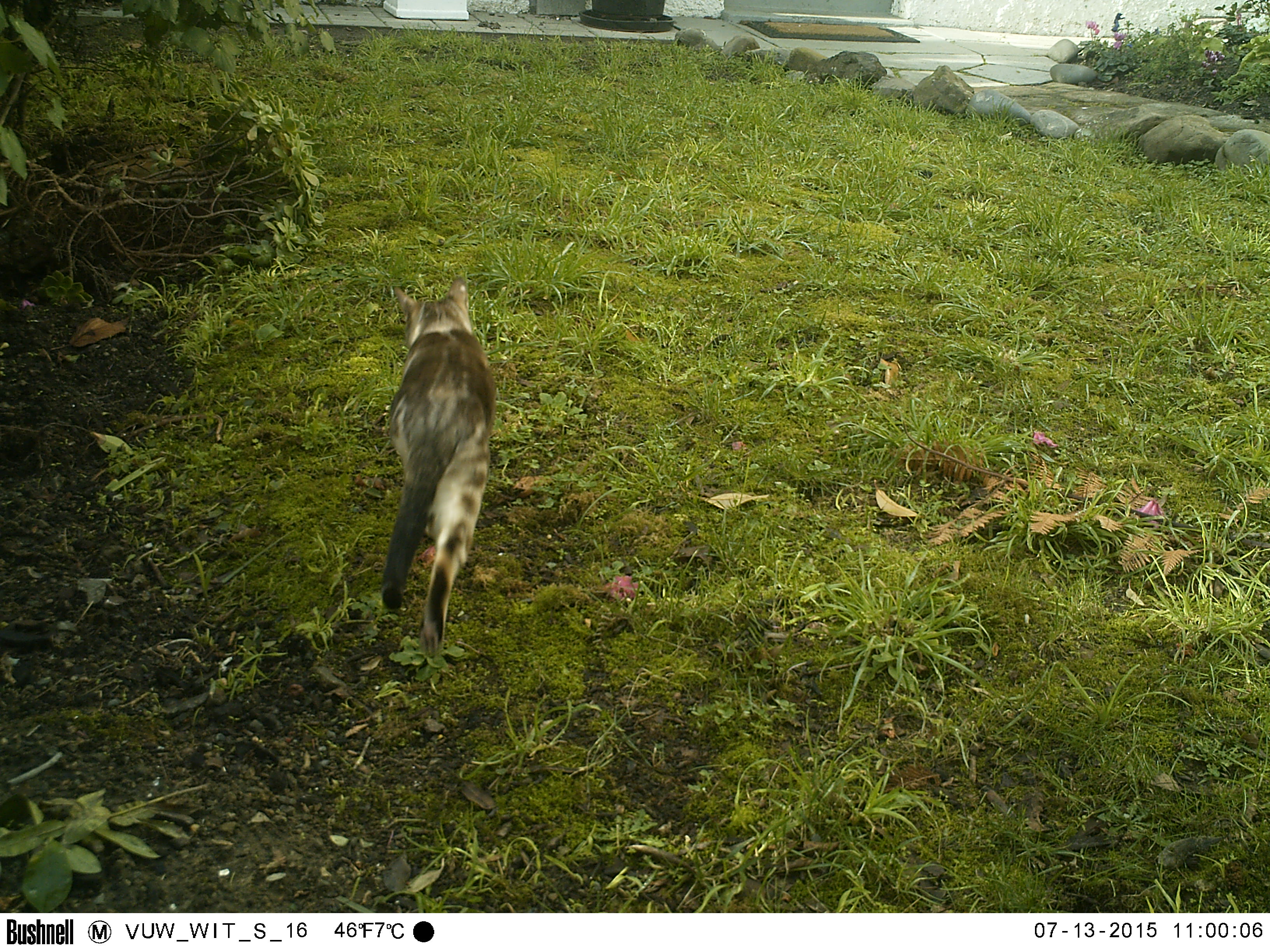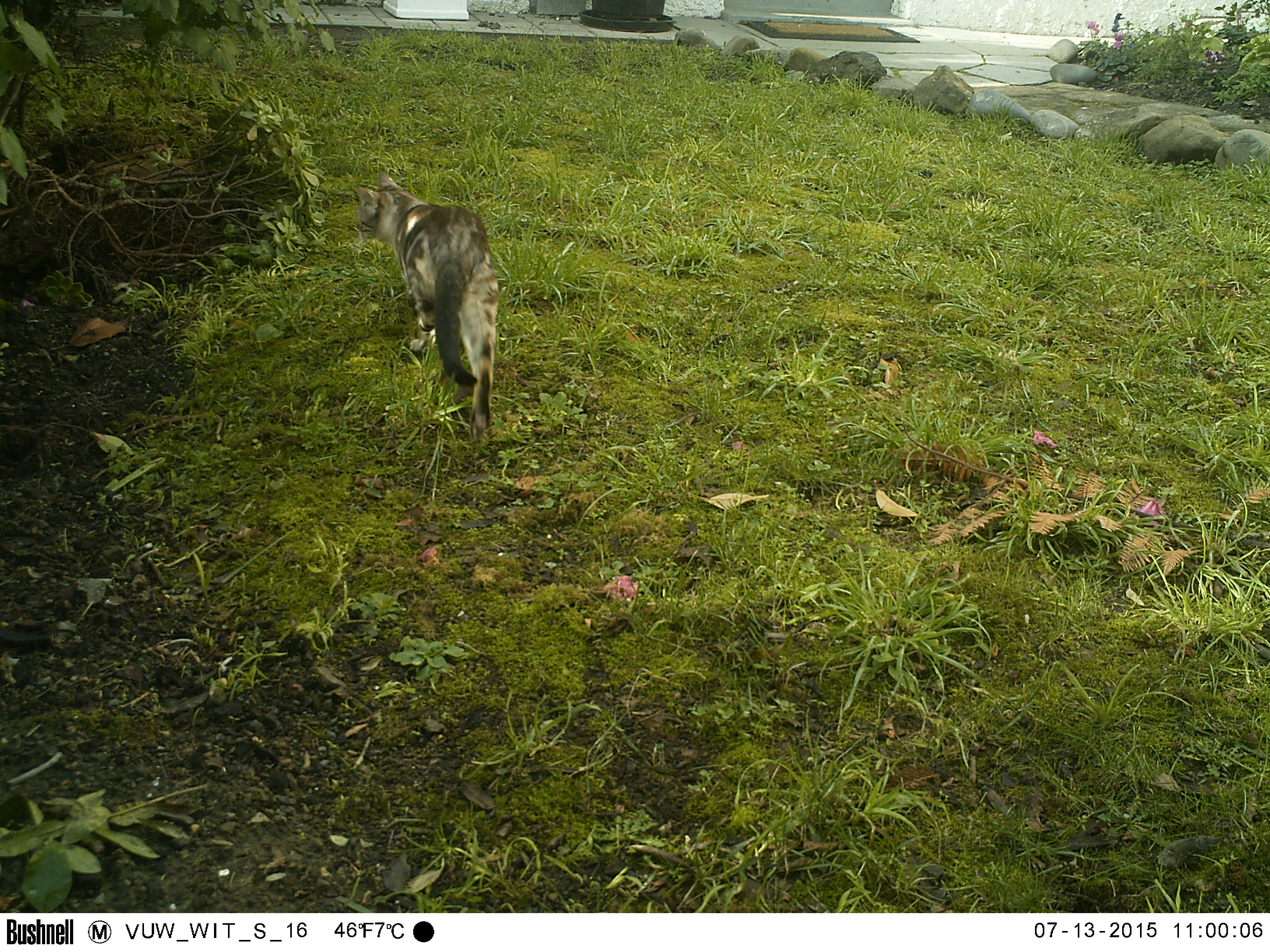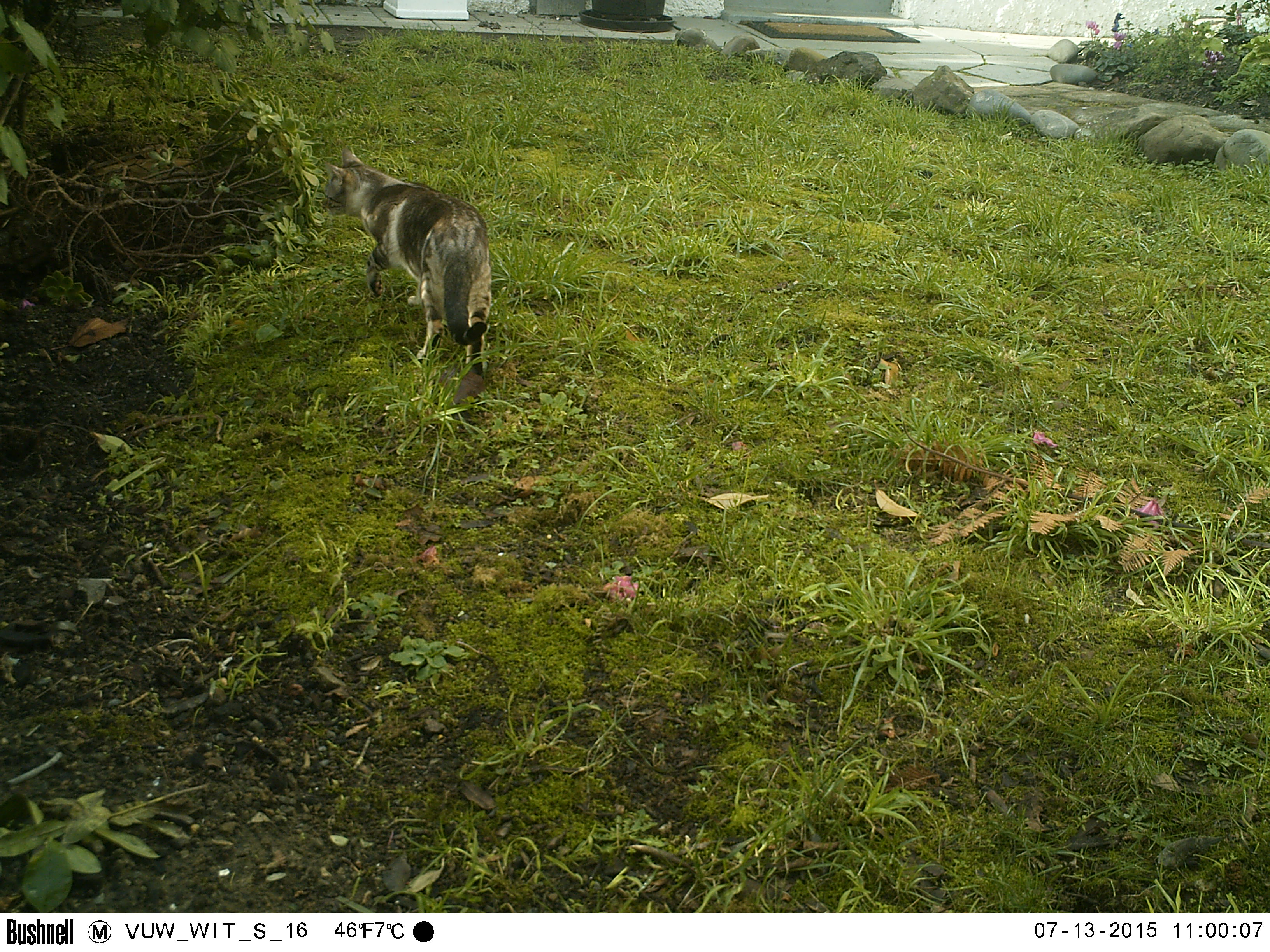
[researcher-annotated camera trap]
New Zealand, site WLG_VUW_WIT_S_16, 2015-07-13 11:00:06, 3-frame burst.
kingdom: Animalia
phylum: Chordata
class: Mammalia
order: Carnivora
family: Felidae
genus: Felis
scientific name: Felis catus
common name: domestic cat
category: cat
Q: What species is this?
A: Cat (domestic cat) (Felis catus).